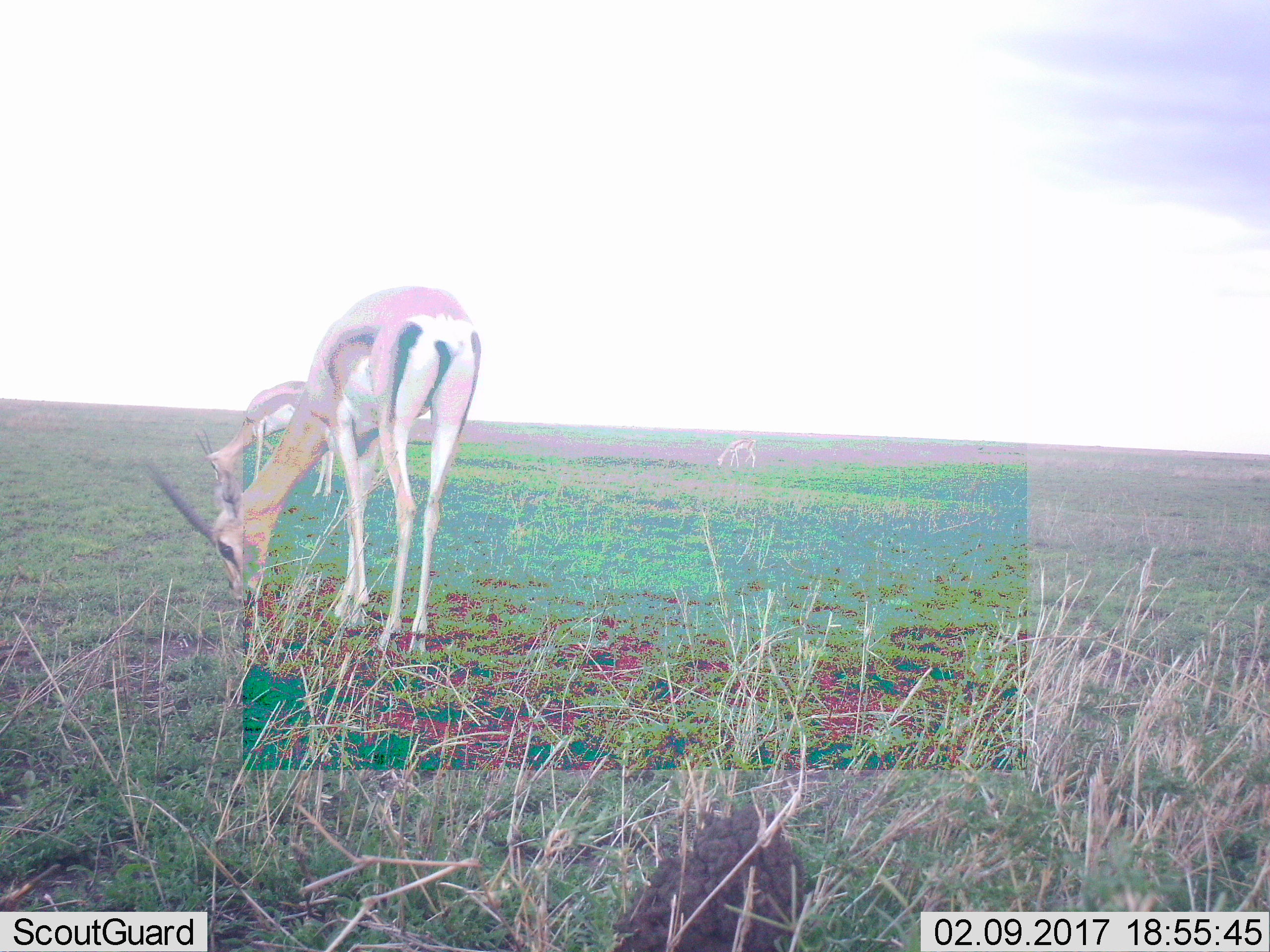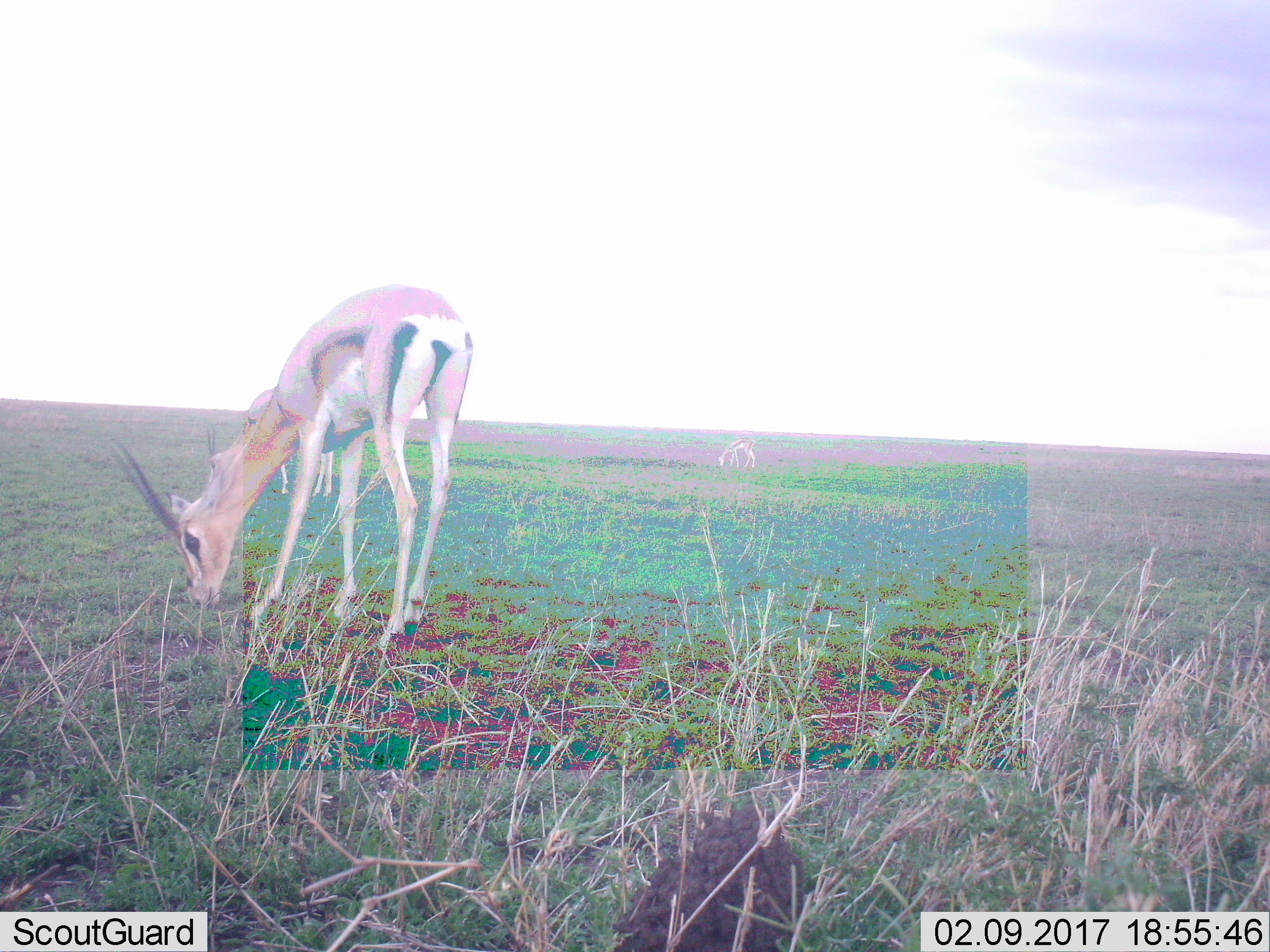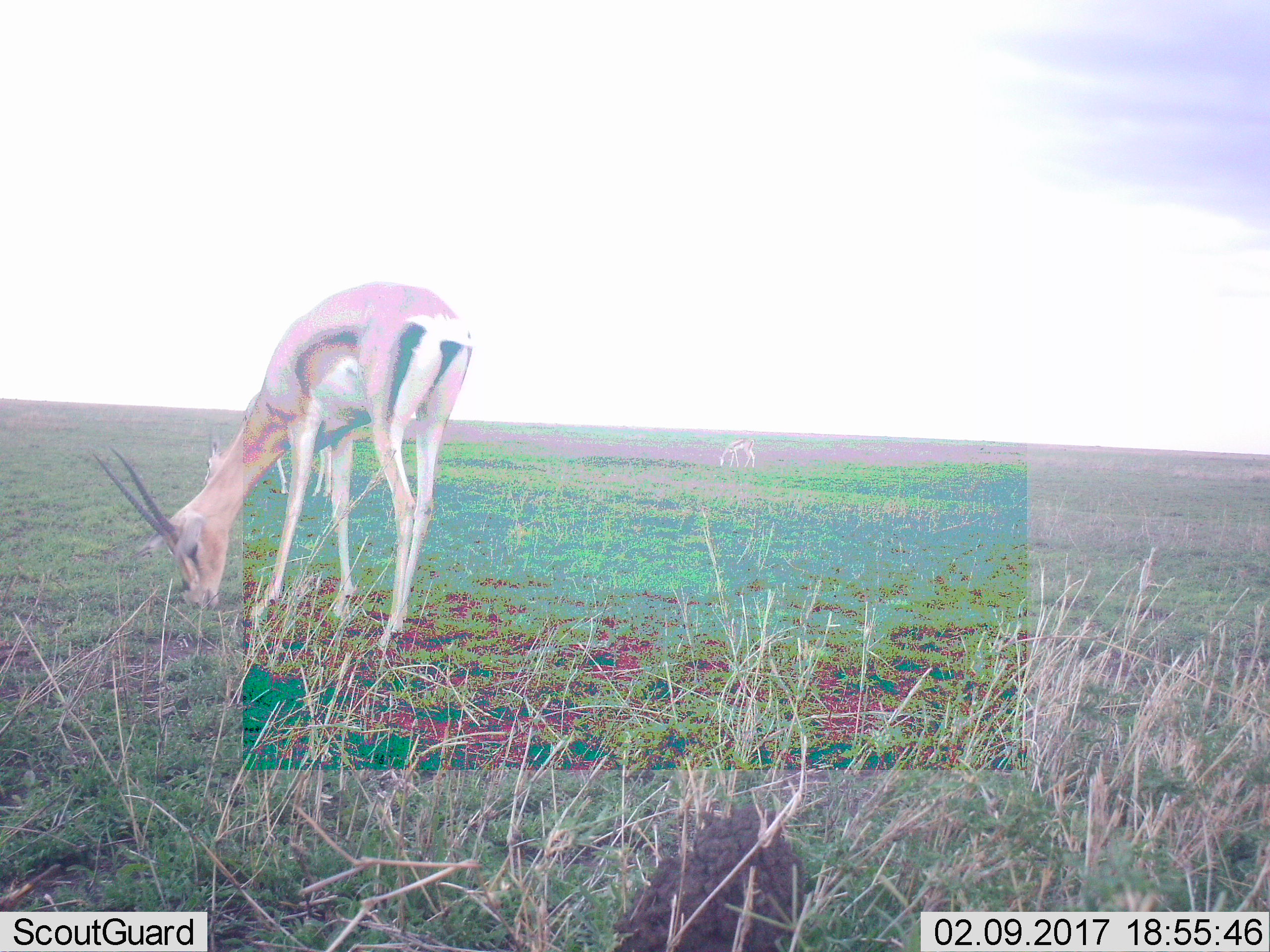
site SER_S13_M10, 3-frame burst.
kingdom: Animalia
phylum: Chordata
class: Mammalia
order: Artiodactyla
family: Bovidae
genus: Eudorcas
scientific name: Eudorcas thomsonii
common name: thomson's gazelle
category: gazellethomsons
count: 3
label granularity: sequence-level